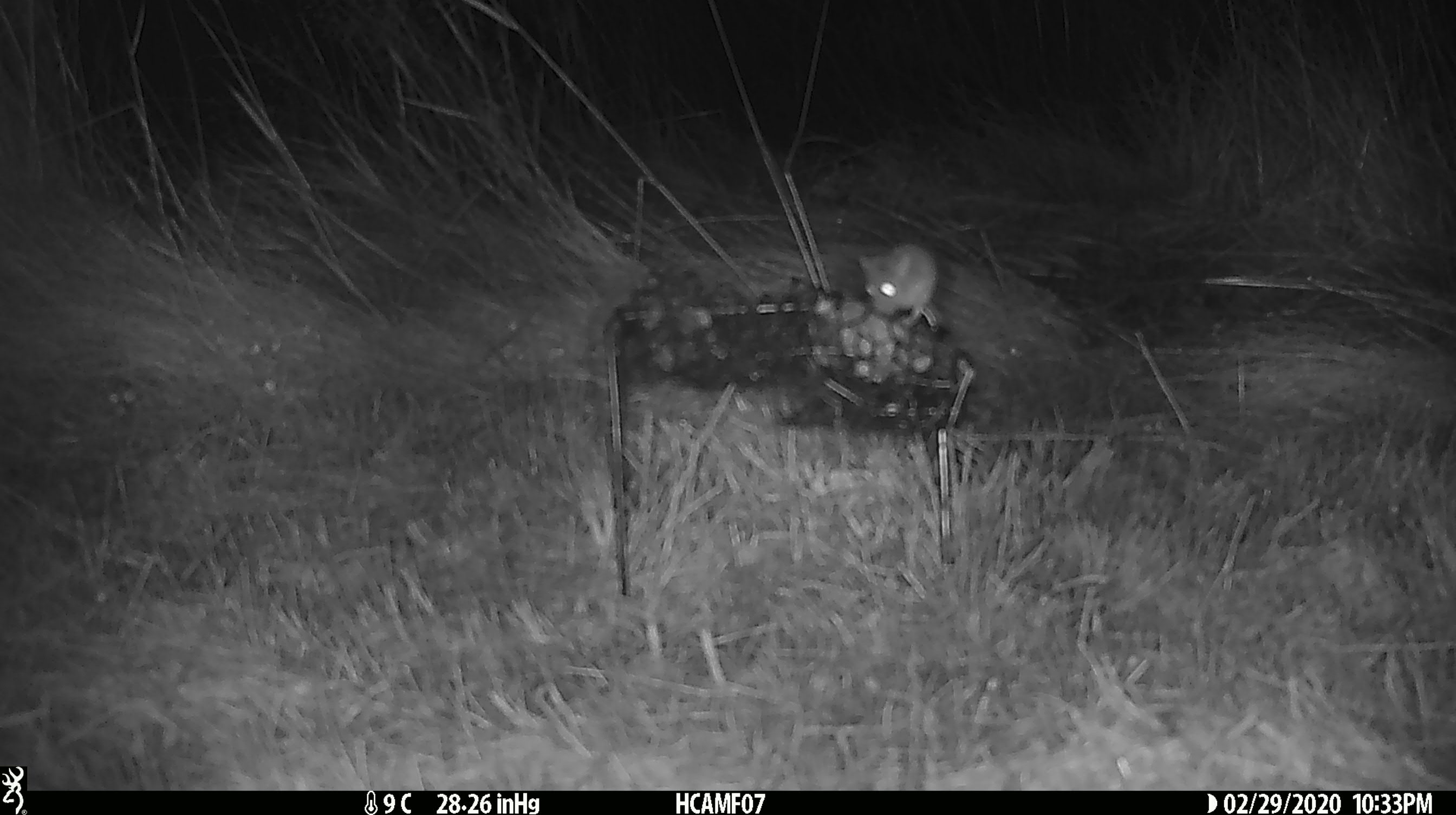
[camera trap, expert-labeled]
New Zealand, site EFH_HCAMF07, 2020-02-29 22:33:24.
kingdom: Animalia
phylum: Chordata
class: Mammalia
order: Rodentia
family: Muridae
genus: Mus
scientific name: Mus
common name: mouse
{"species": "mouse (Mus)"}